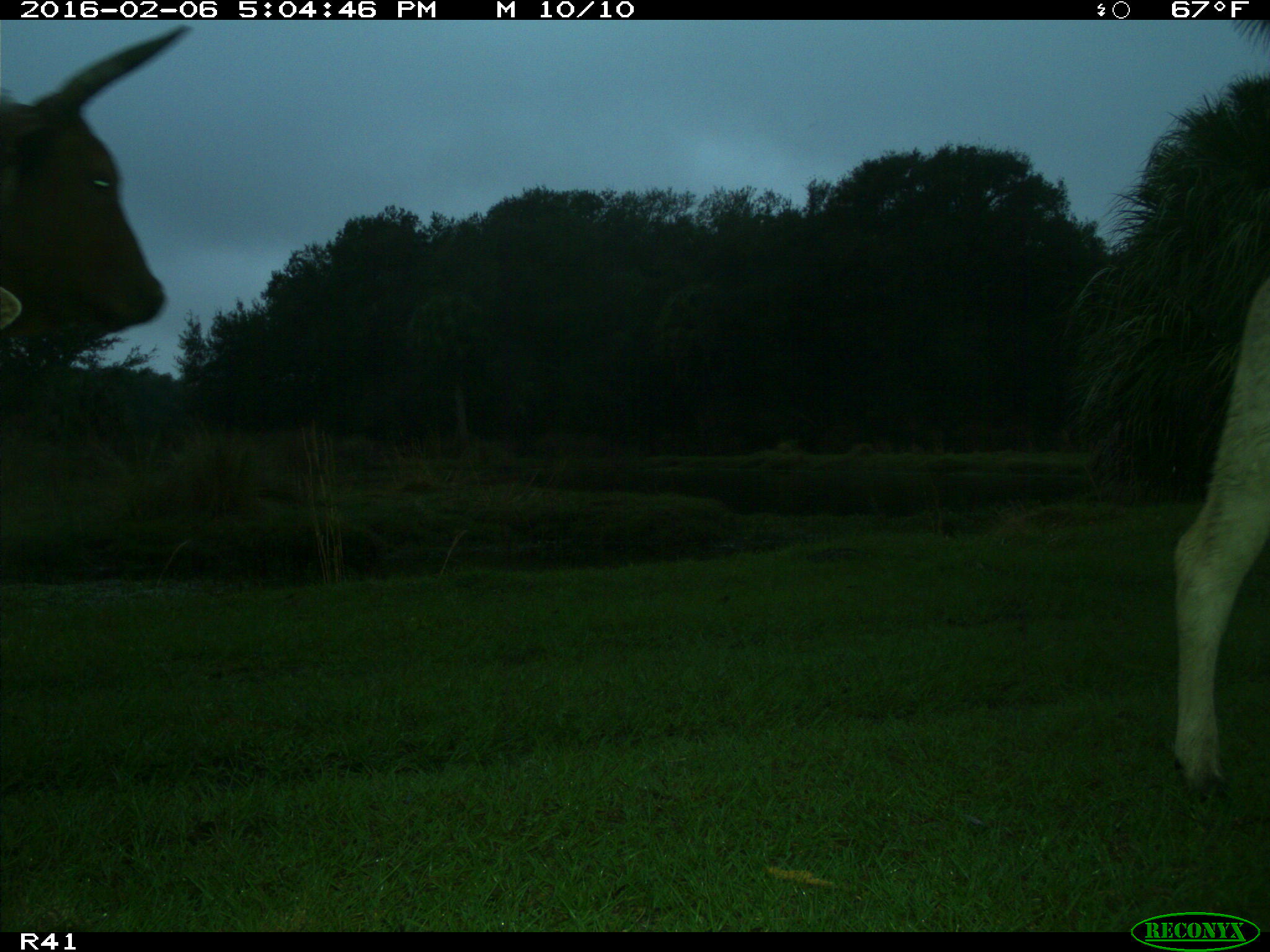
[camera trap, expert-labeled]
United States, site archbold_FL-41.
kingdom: Animalia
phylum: Chordata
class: Mammalia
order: Artiodactyla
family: Bovidae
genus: Bos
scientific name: Bos taurus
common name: domestic cow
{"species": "Bos taurus (domestic cow)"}